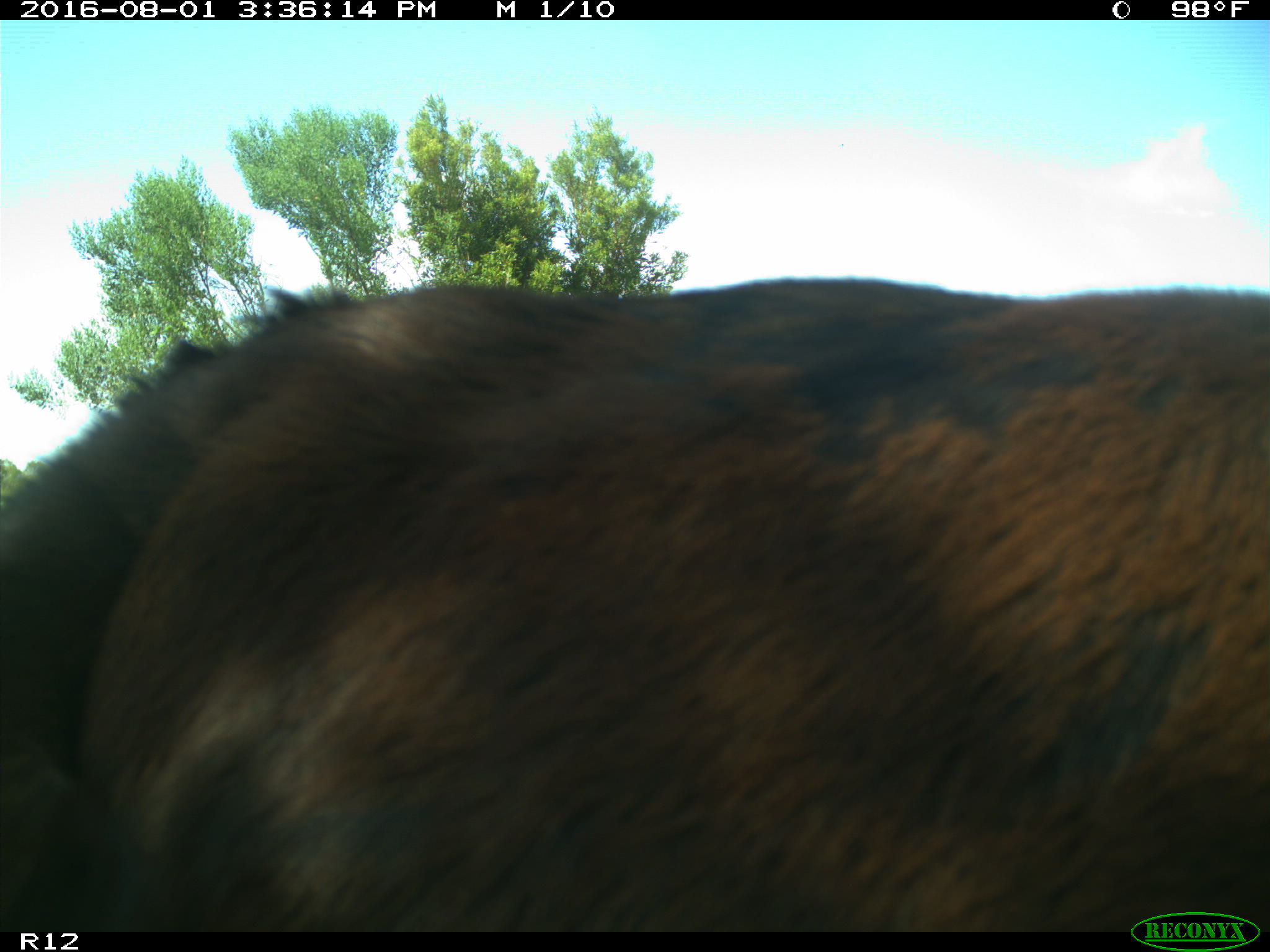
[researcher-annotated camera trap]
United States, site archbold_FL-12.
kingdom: Animalia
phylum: Chordata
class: Mammalia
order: Artiodactyla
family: Bovidae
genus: Bos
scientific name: Bos taurus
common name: domestic cow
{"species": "Bos taurus (domestic cow)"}